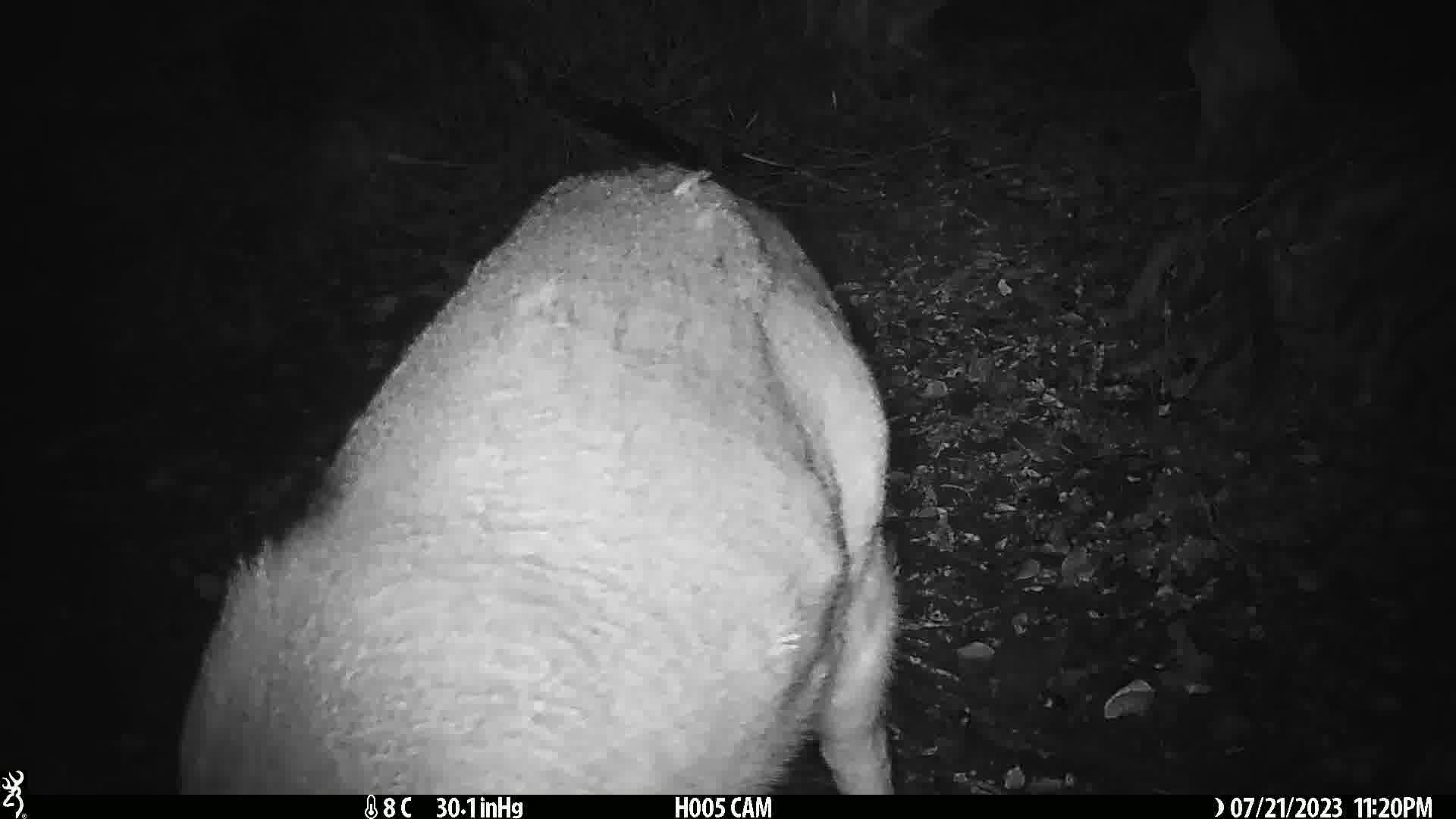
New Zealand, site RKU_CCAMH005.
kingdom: Animalia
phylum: Chordata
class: Mammalia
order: Artiodactyla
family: Cervidae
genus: Odocoileus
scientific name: Odocoileus virginianus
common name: white-tailed deer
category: white tailed deer